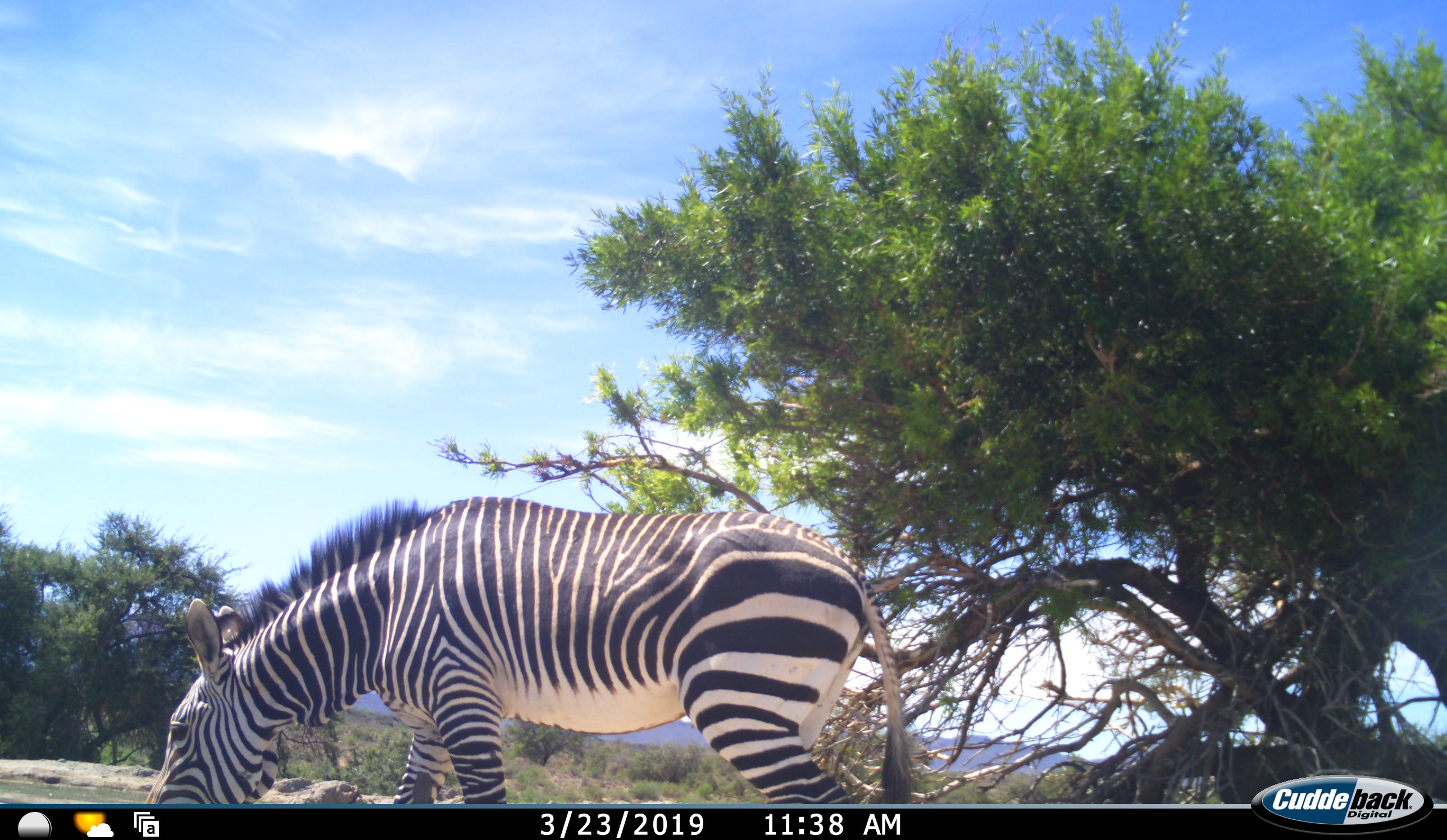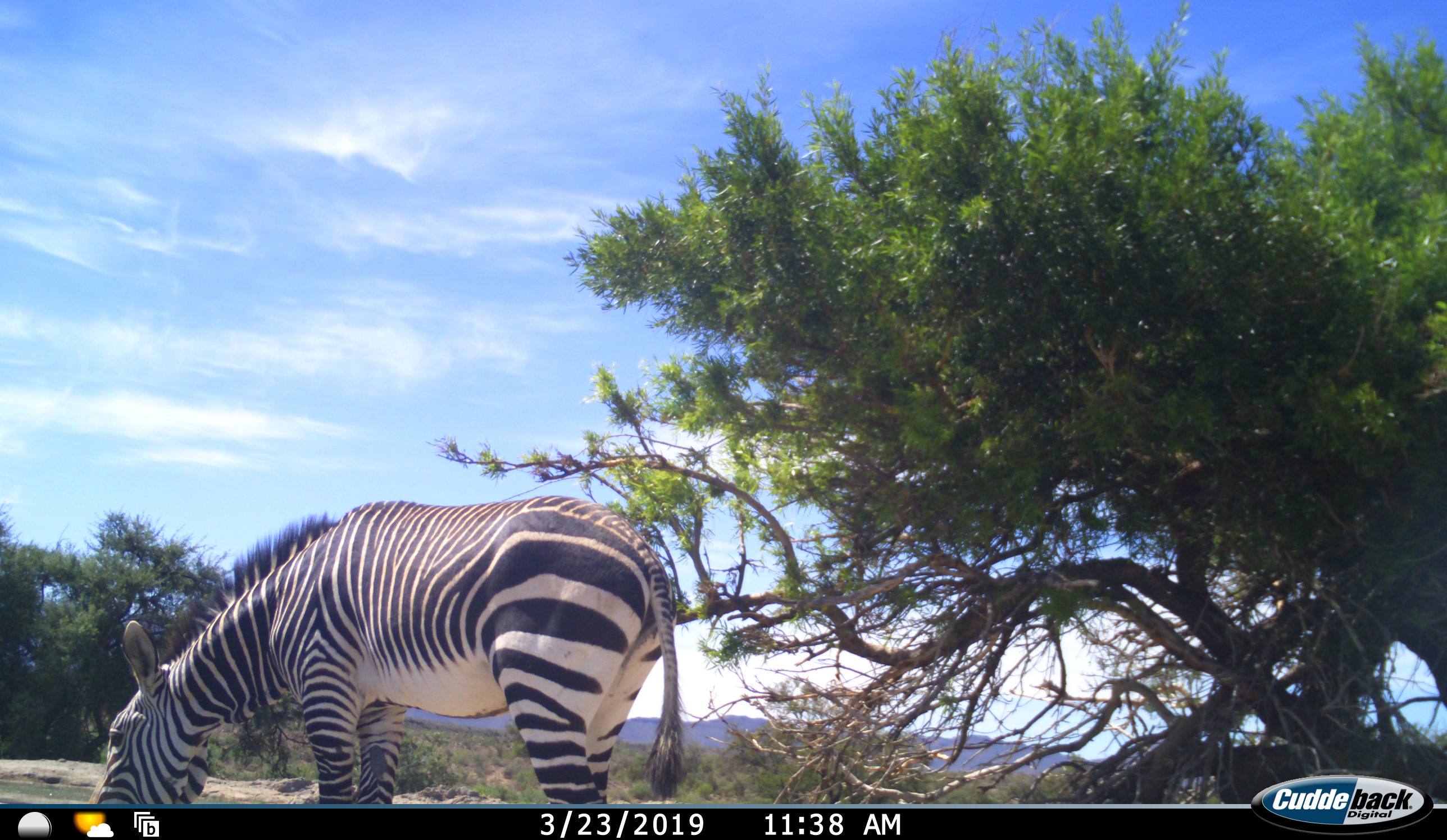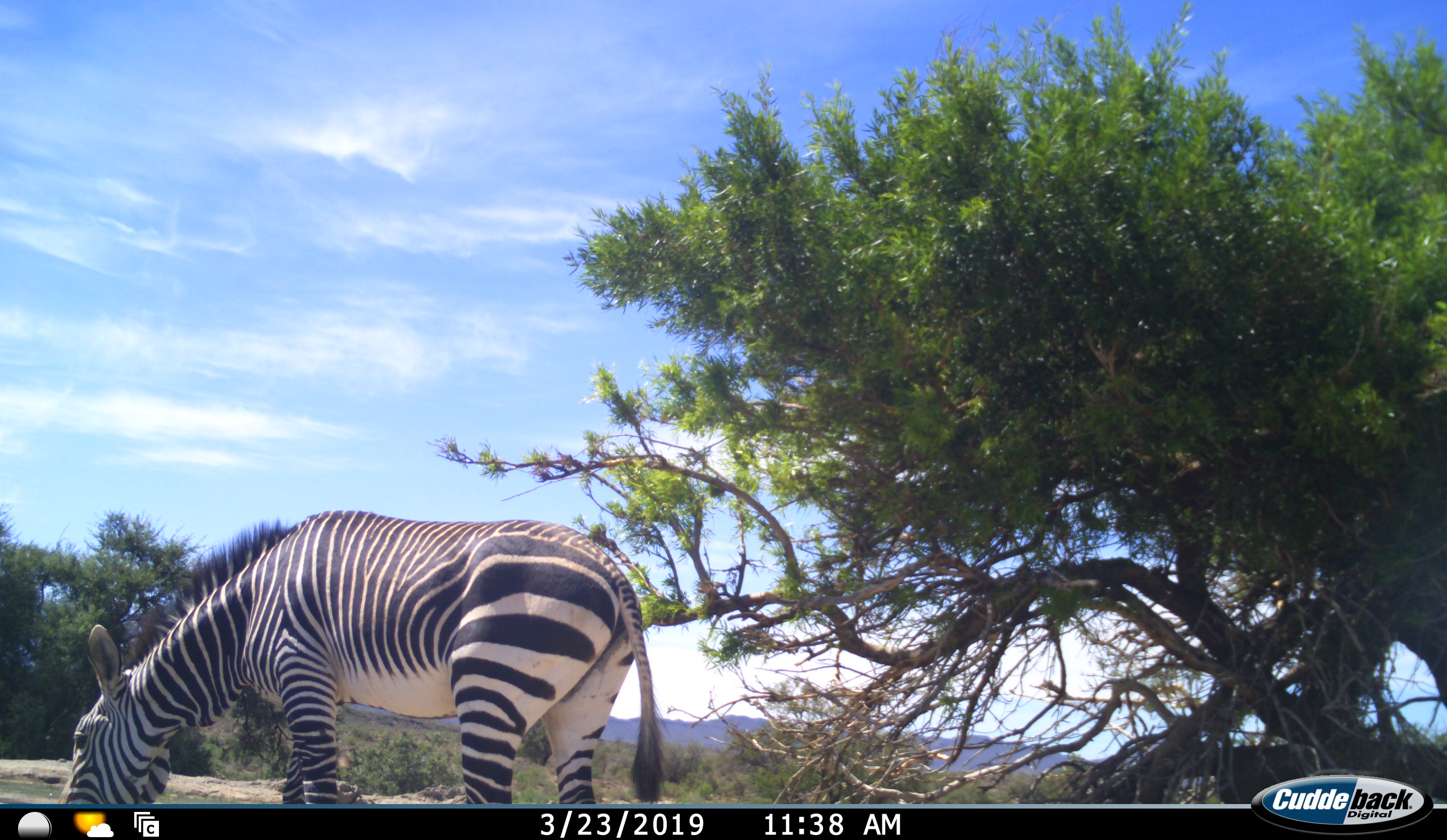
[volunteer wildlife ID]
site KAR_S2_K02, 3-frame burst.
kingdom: Animalia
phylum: Chordata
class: Mammalia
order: Perissodactyla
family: Equidae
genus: Equus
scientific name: Equus zebra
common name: mountain zebra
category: zebramountain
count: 1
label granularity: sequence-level